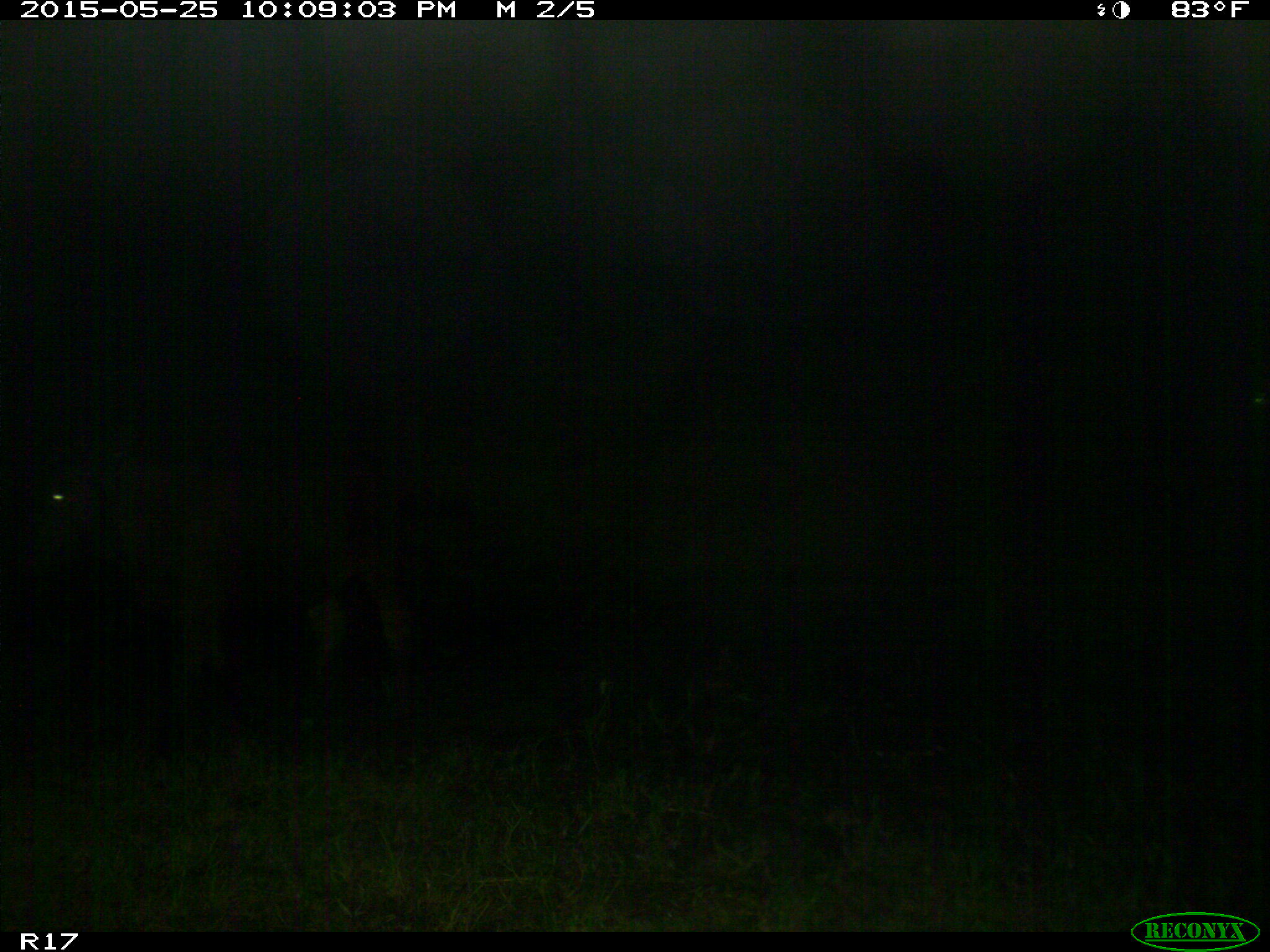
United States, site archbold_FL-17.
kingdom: Animalia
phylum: Chordata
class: Mammalia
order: Artiodactyla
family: Bovidae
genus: Bos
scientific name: Bos taurus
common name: domestic cow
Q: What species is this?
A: Bos taurus (domestic cow).